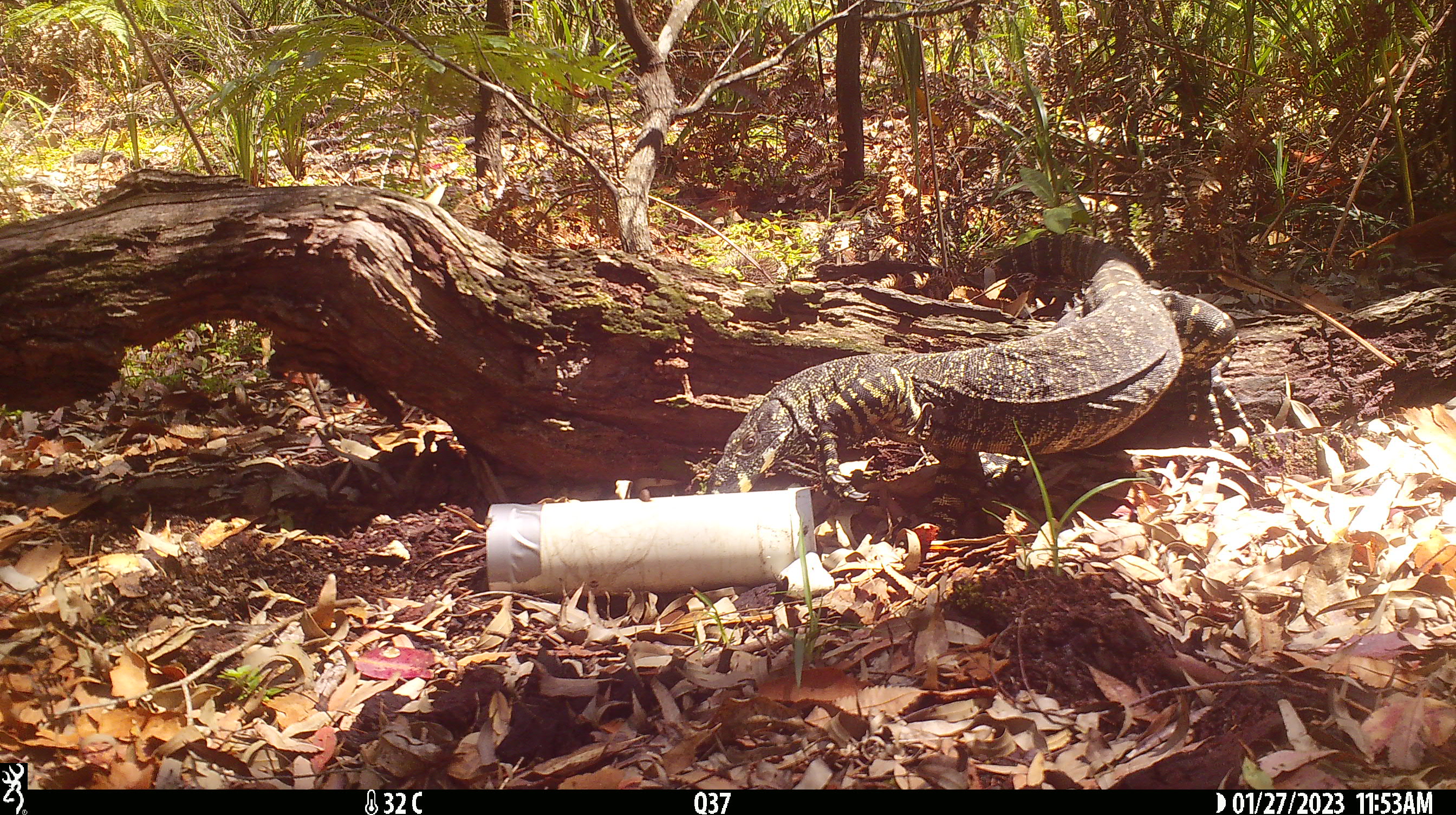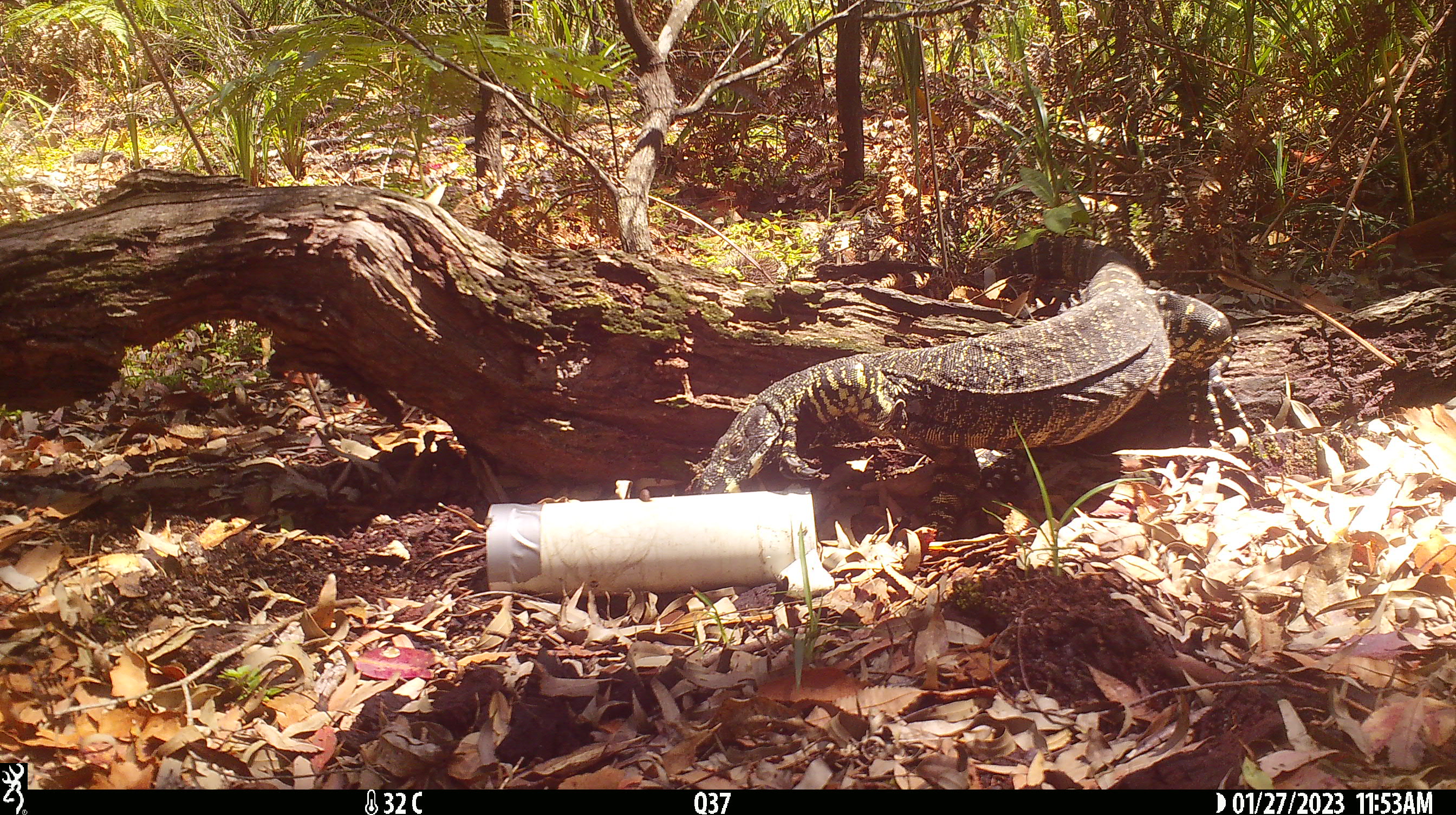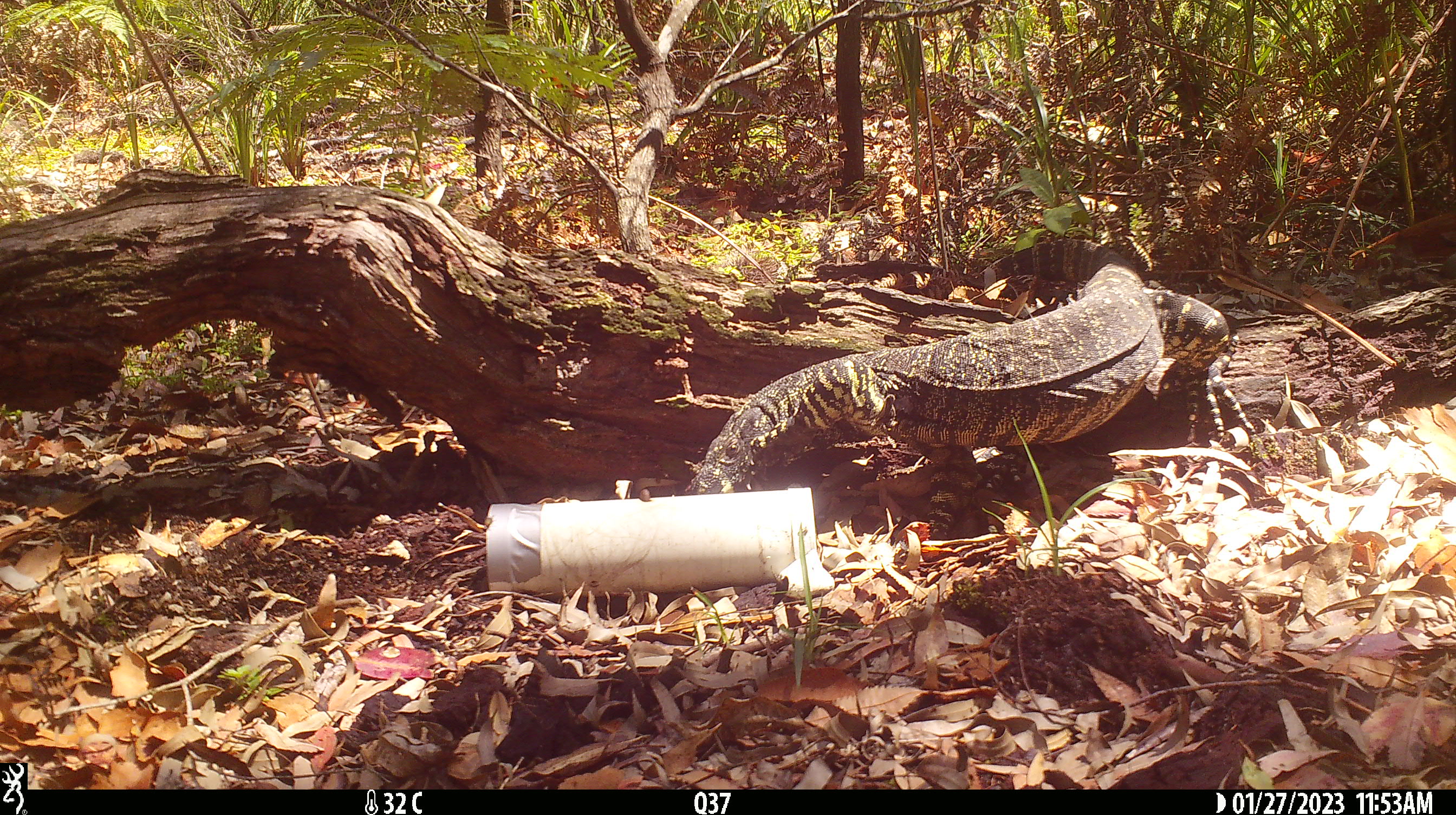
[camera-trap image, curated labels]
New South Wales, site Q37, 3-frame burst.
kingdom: Animalia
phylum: Chordata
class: Reptilia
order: Squamata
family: Varanidae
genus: Varanus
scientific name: Varanus varius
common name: lace monitor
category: goanna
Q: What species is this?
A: Goanna (lace monitor) (Varanus varius).